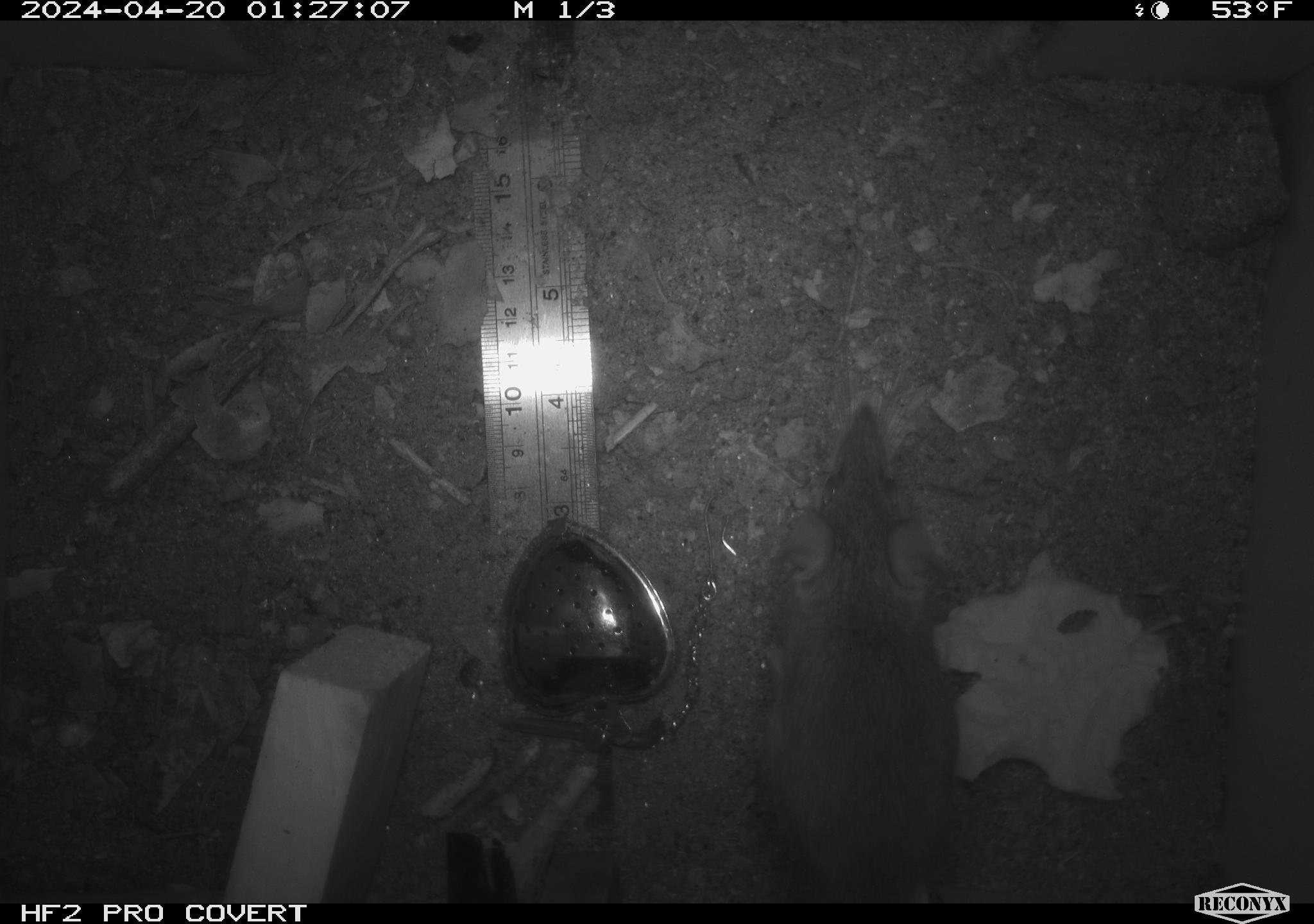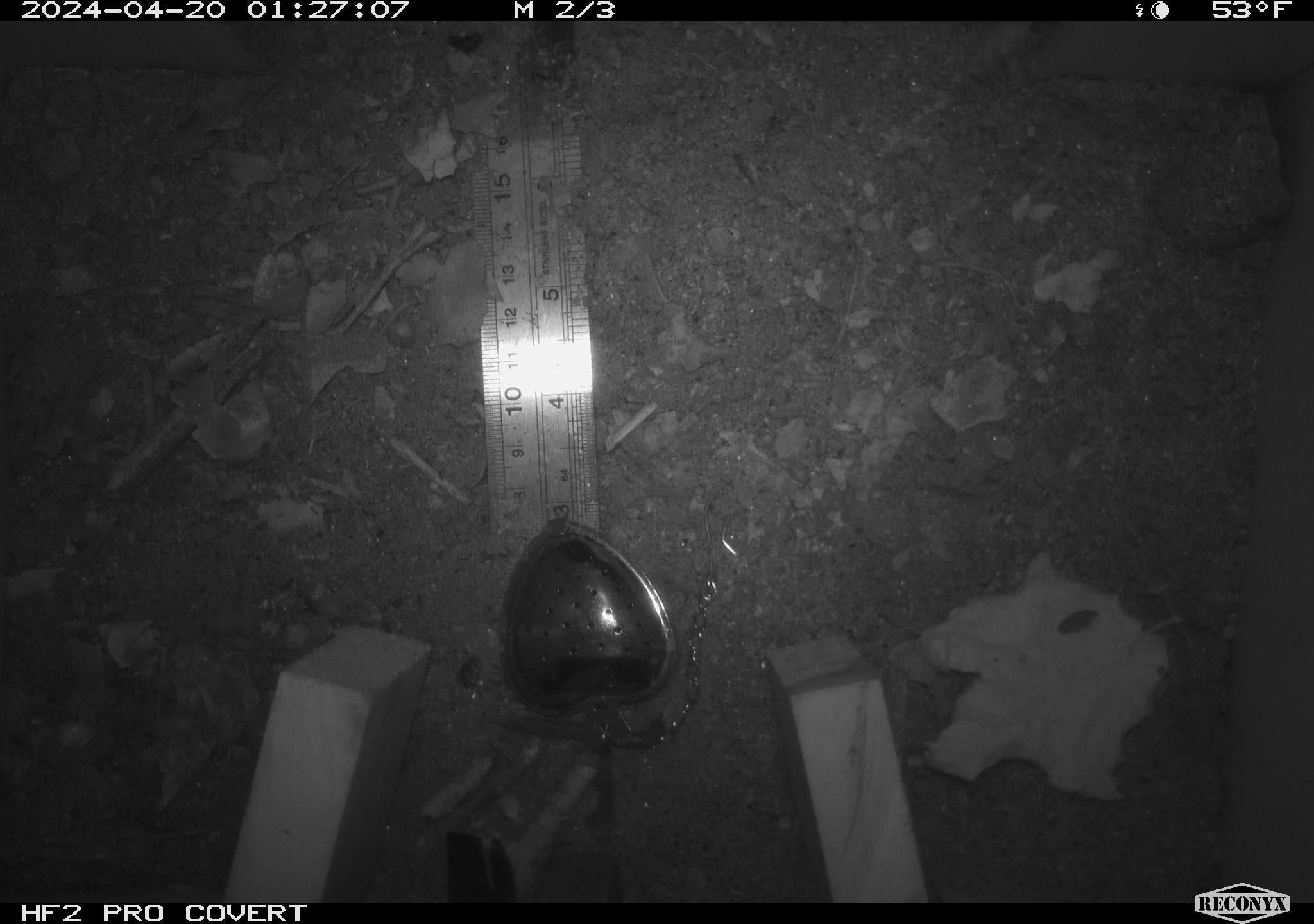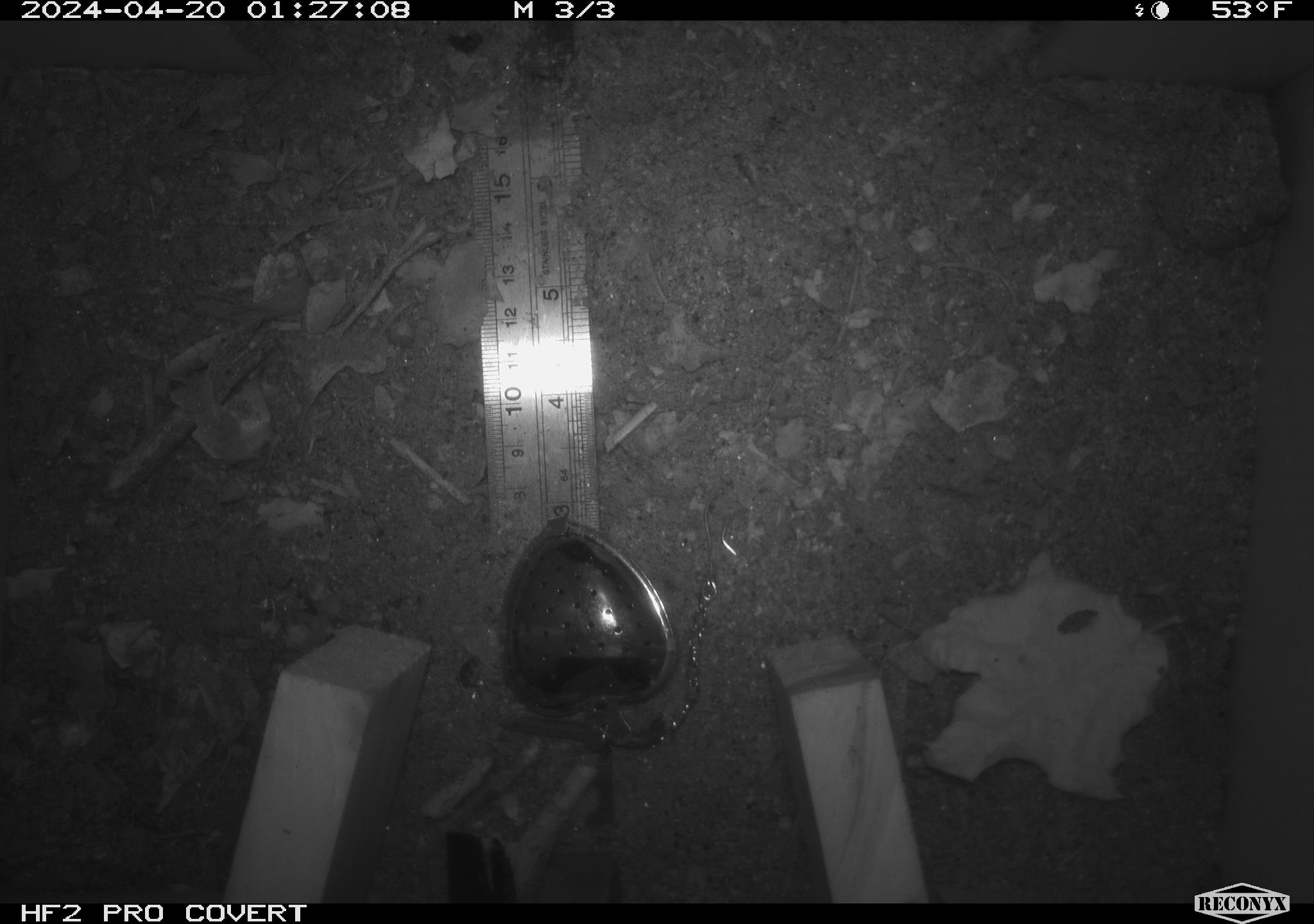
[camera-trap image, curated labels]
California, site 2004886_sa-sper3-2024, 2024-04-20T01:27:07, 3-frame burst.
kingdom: Animalia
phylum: Chordata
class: Mammalia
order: Rodentia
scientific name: Rodentia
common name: mouse species